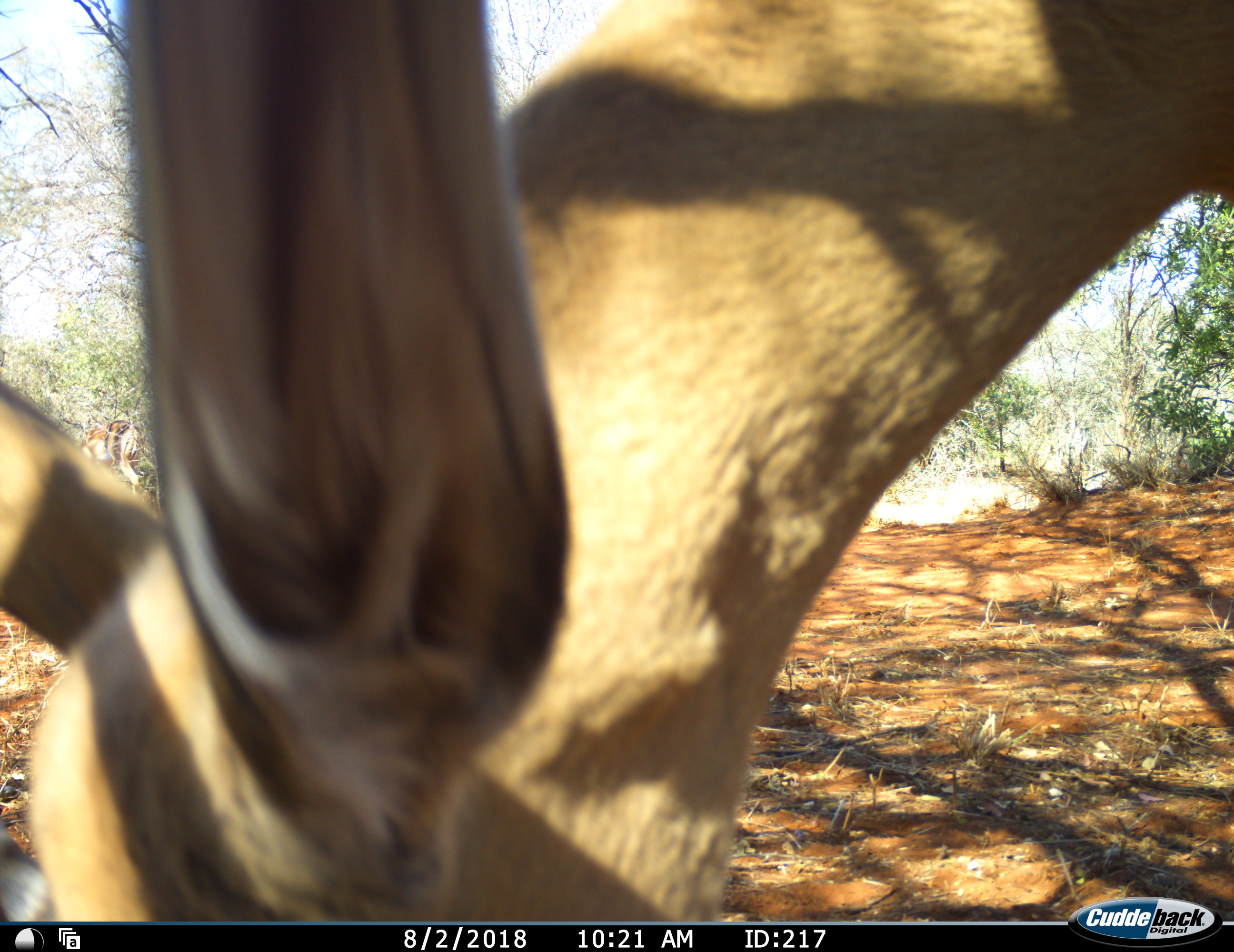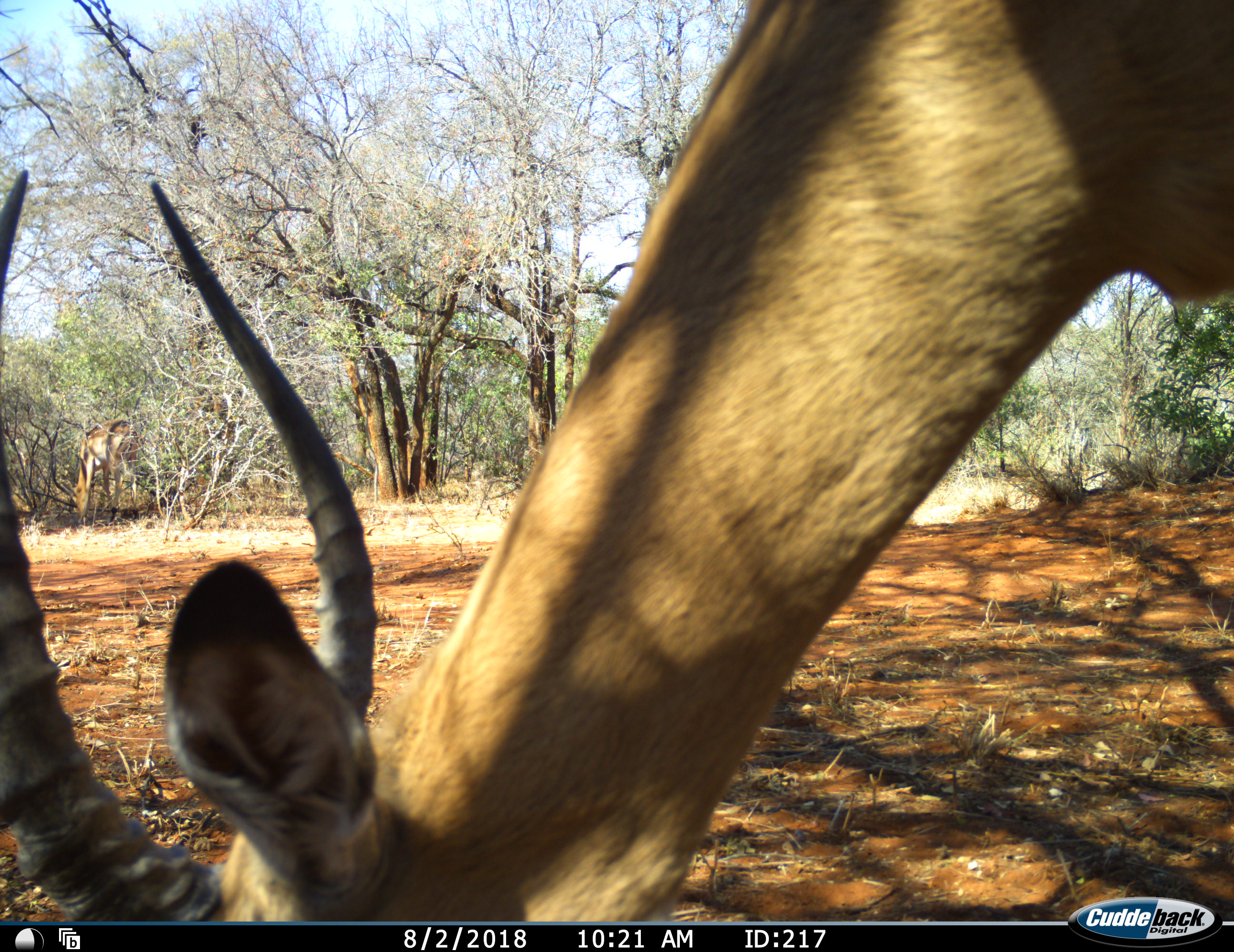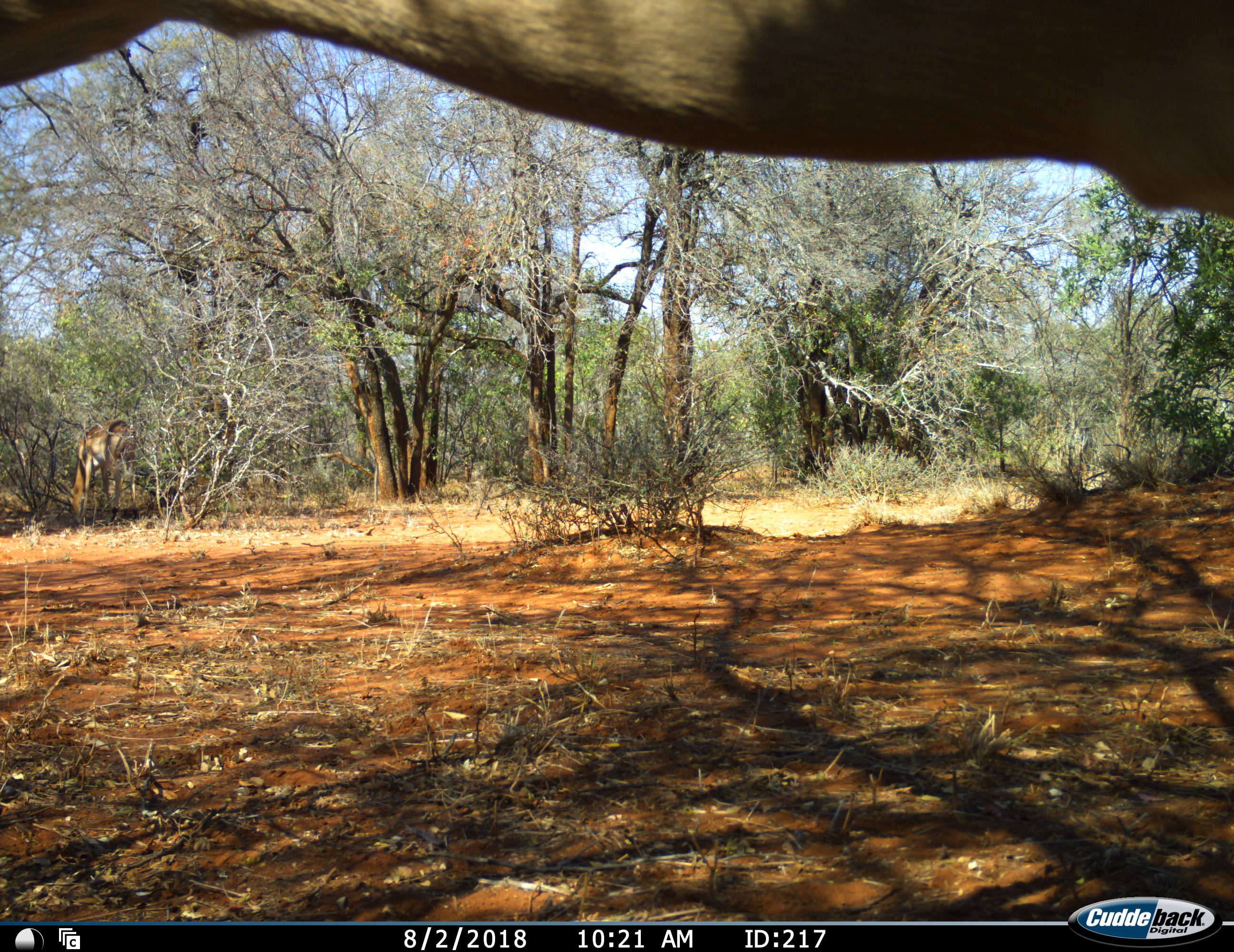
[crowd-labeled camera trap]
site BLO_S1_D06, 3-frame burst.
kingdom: Animalia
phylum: Chordata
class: Mammalia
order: Artiodactyla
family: Bovidae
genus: Aepyceros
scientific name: Aepyceros melampus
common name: impala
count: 1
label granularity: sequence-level